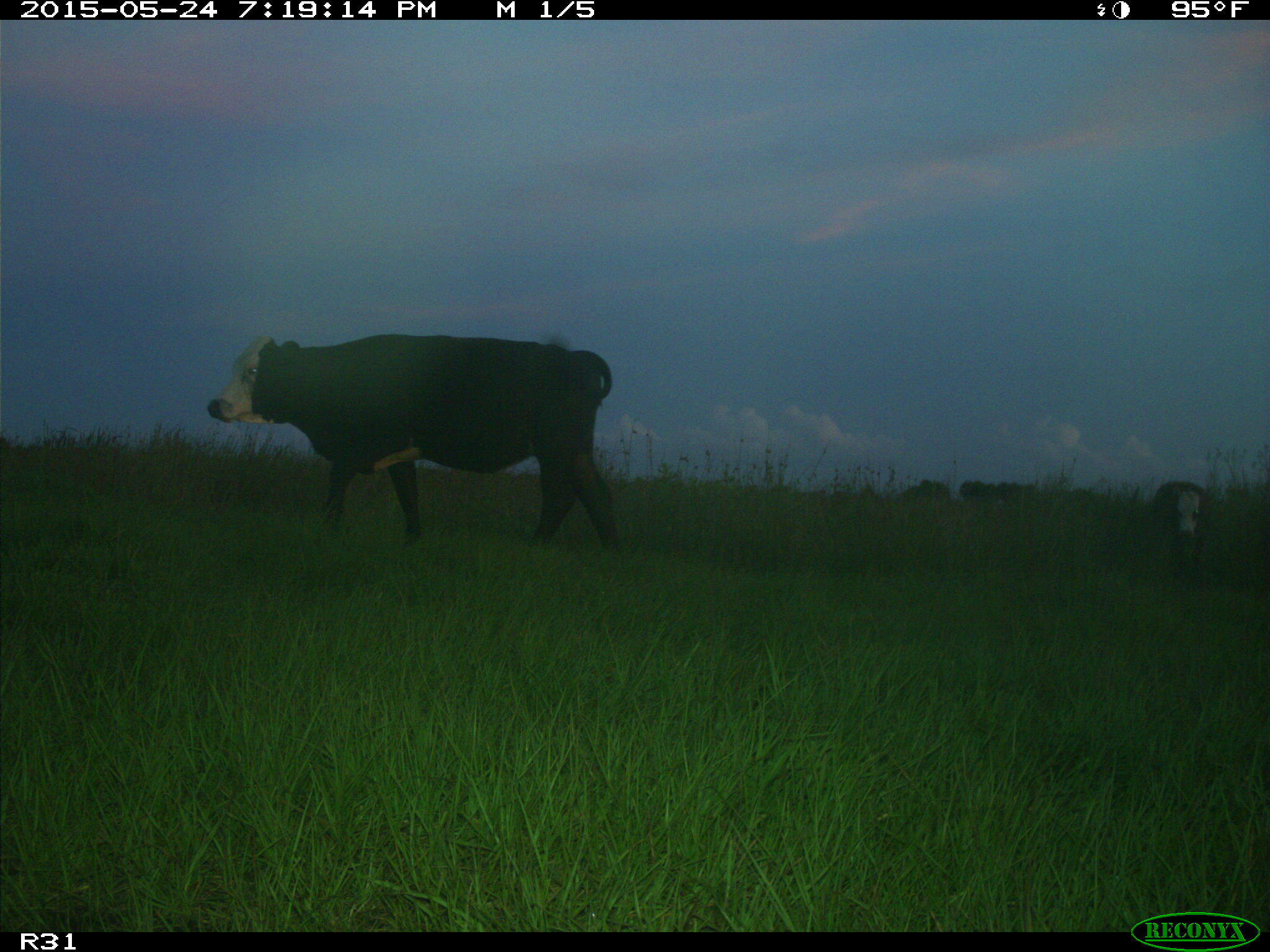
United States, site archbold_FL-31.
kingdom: Animalia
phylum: Chordata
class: Mammalia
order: Artiodactyla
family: Bovidae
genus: Bos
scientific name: Bos taurus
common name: domestic cow